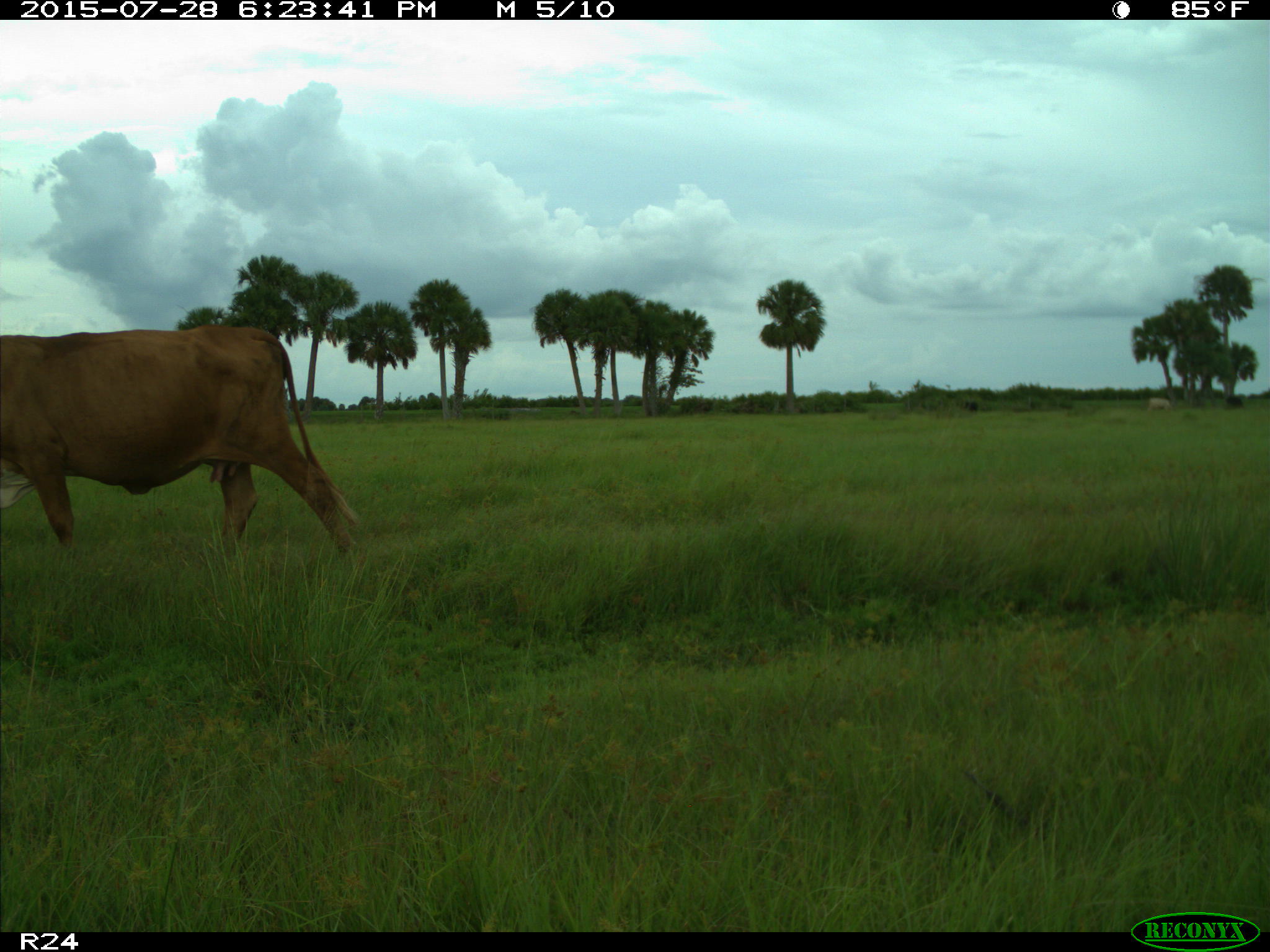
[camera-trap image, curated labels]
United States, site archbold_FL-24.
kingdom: Animalia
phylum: Chordata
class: Mammalia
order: Artiodactyla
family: Bovidae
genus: Bos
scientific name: Bos taurus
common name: domestic cow